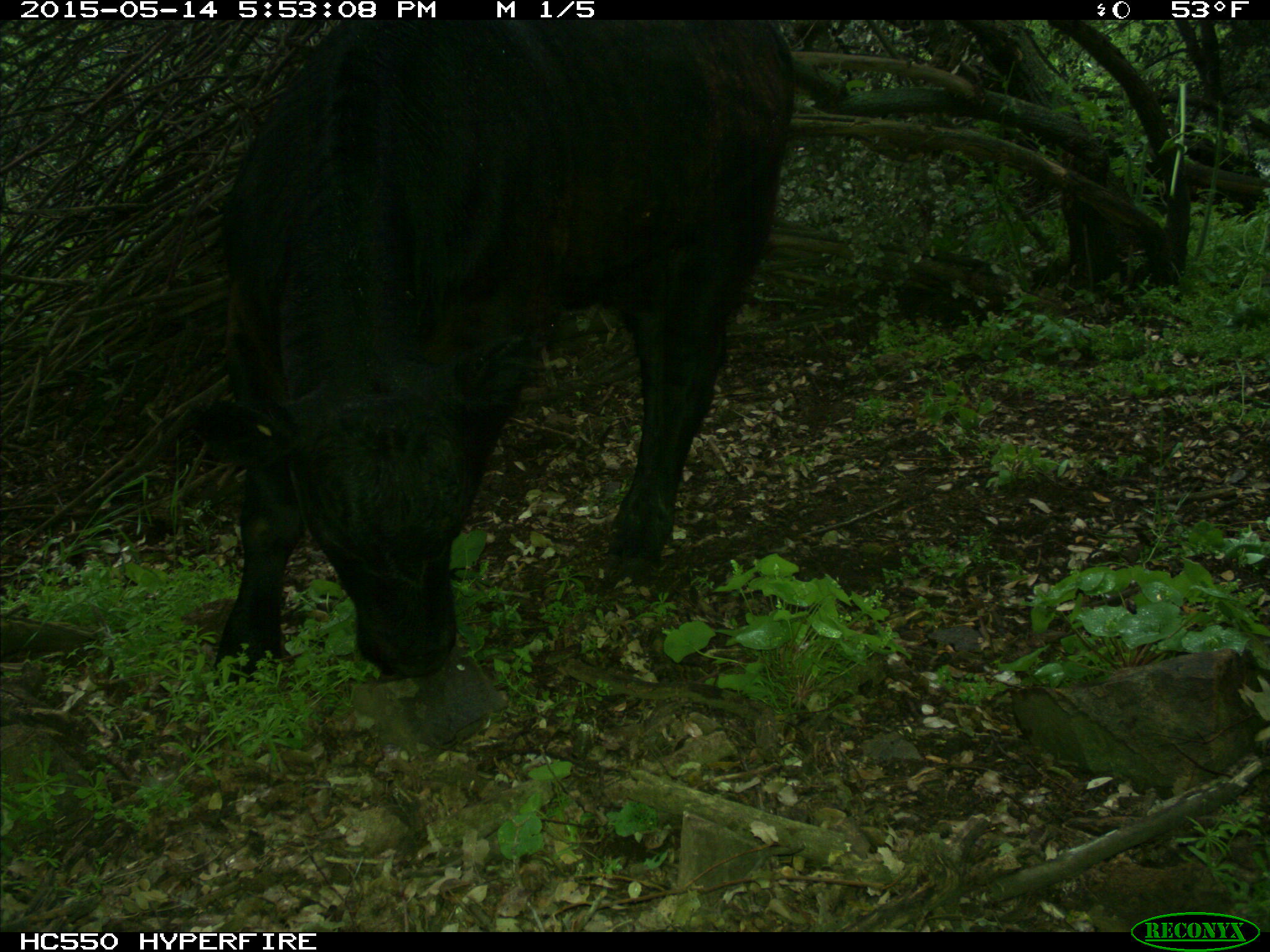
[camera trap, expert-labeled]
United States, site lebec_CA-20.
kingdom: Animalia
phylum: Chordata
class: Mammalia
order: Artiodactyla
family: Bovidae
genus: Bos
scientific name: Bos taurus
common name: domestic cow